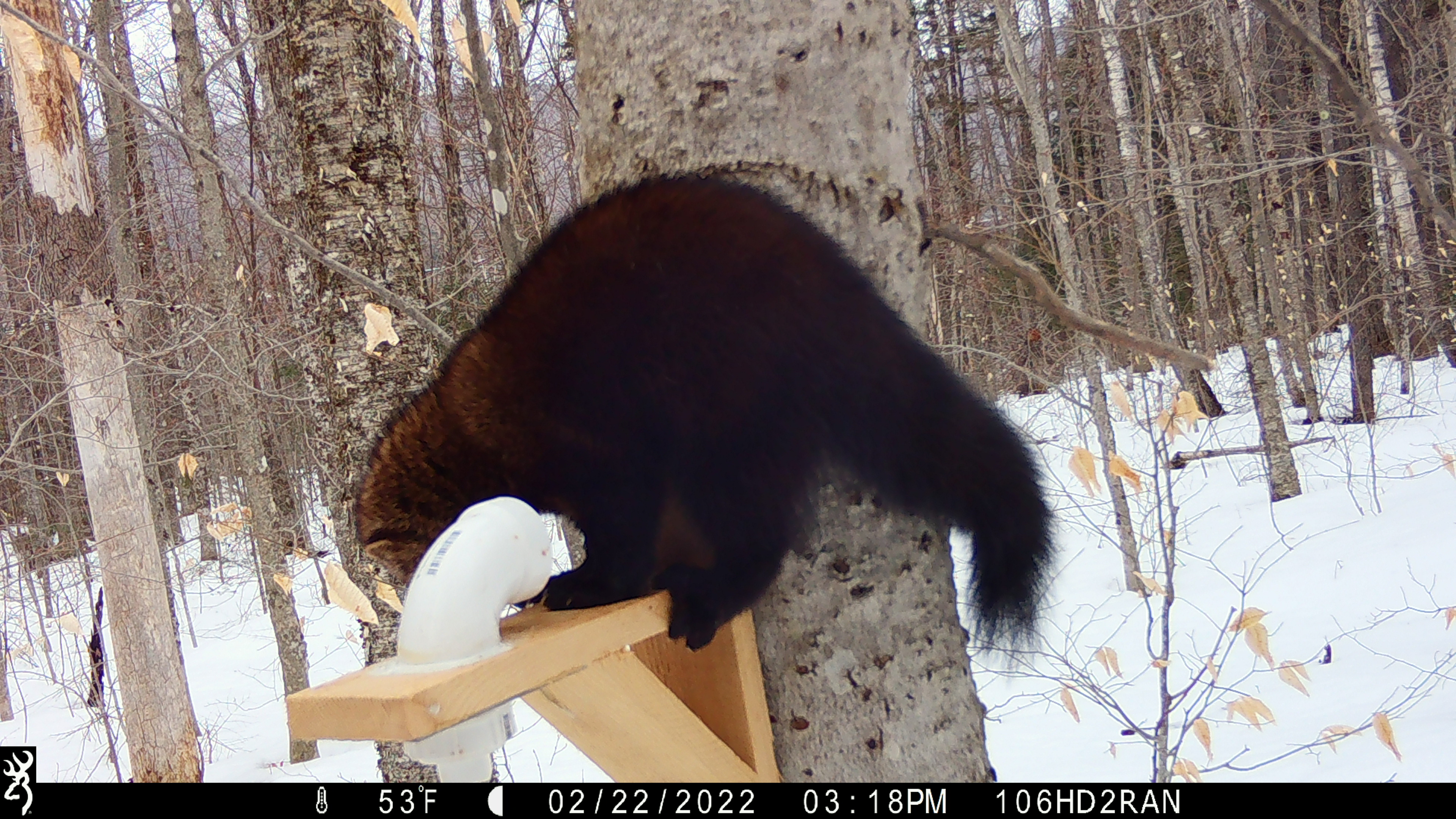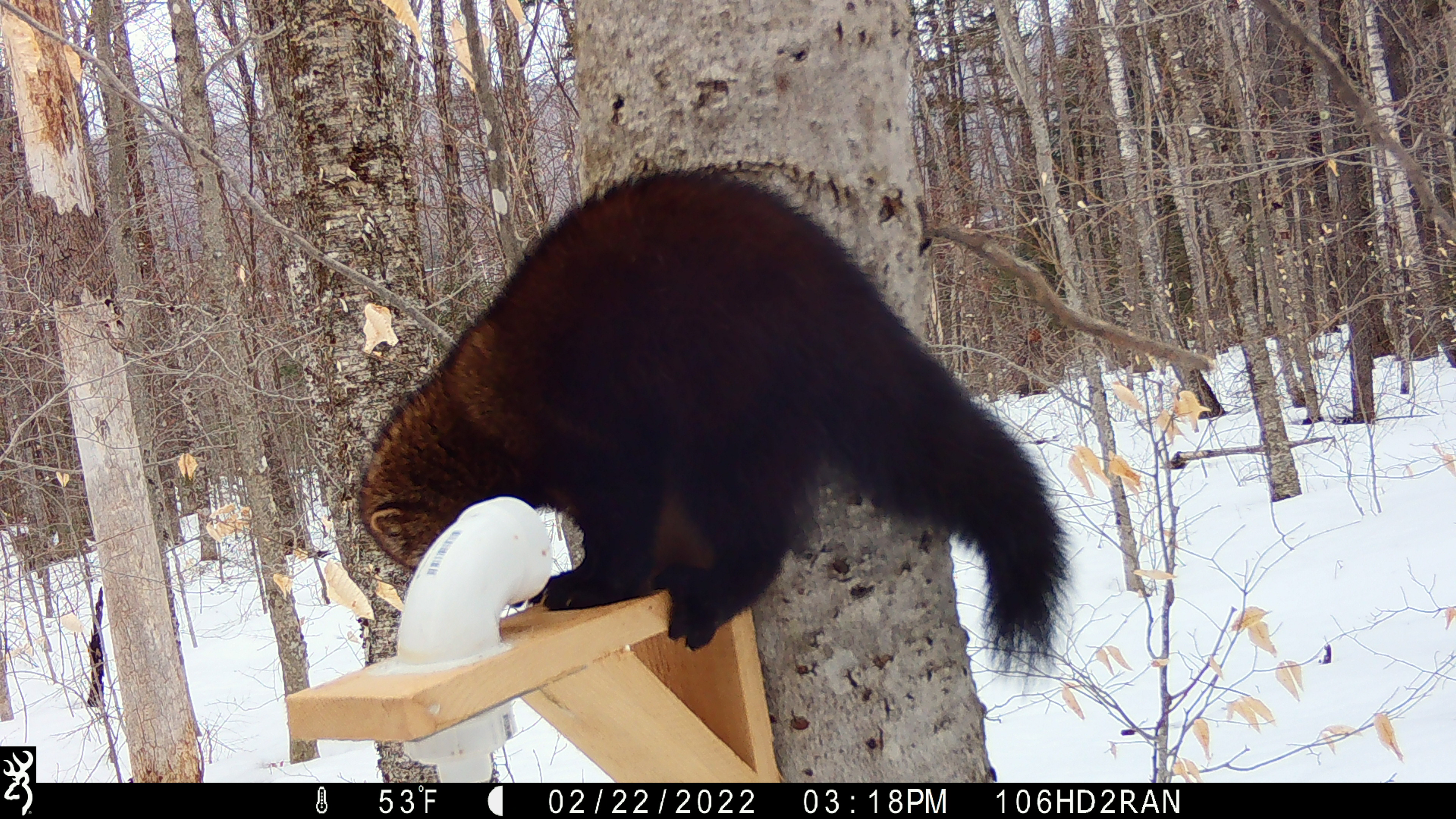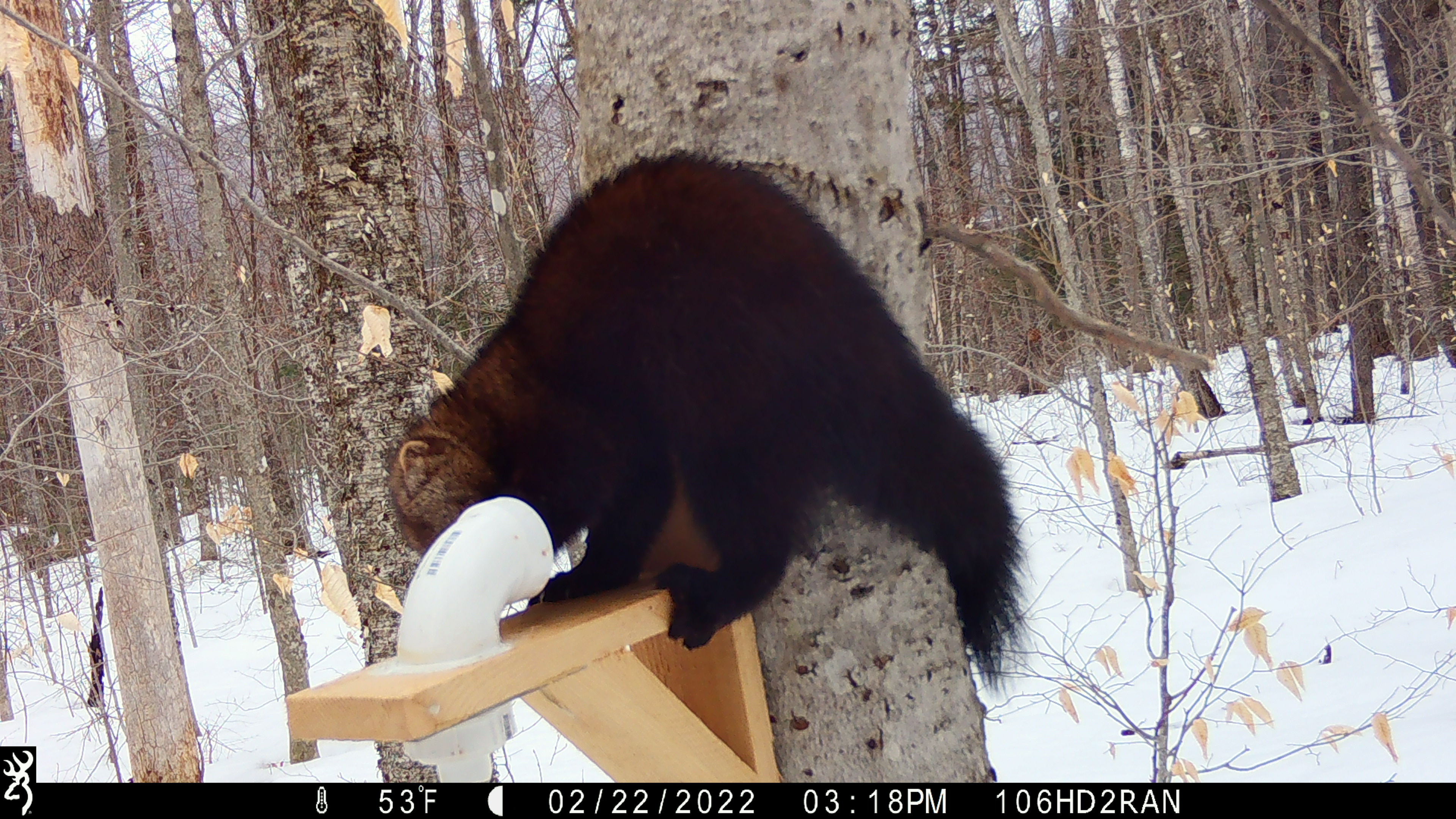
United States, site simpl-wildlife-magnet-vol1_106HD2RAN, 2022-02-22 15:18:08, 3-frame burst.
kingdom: Animalia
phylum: Chordata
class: Mammalia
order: Carnivora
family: Mustelidae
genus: Pekania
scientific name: Pekania pennanti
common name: fisher